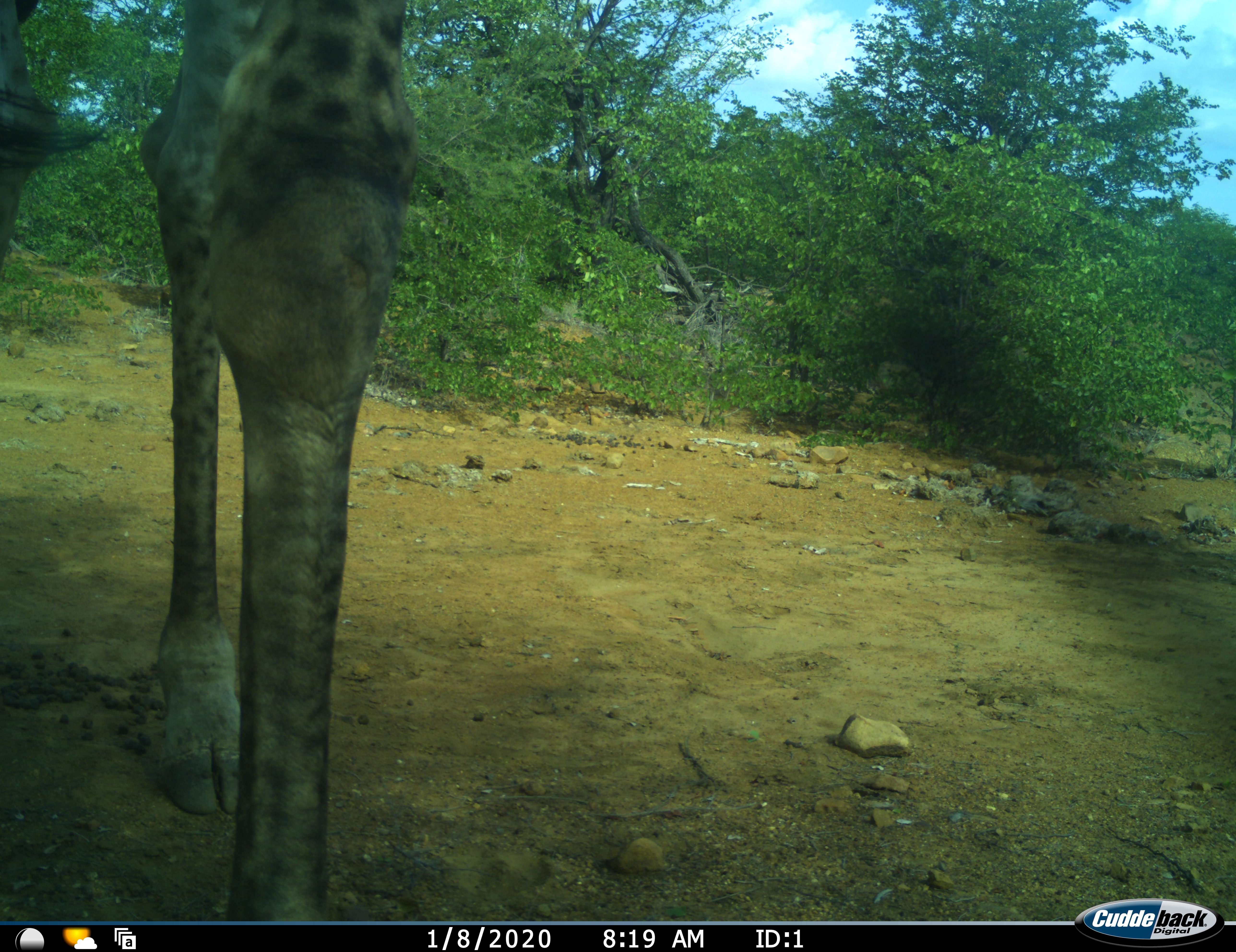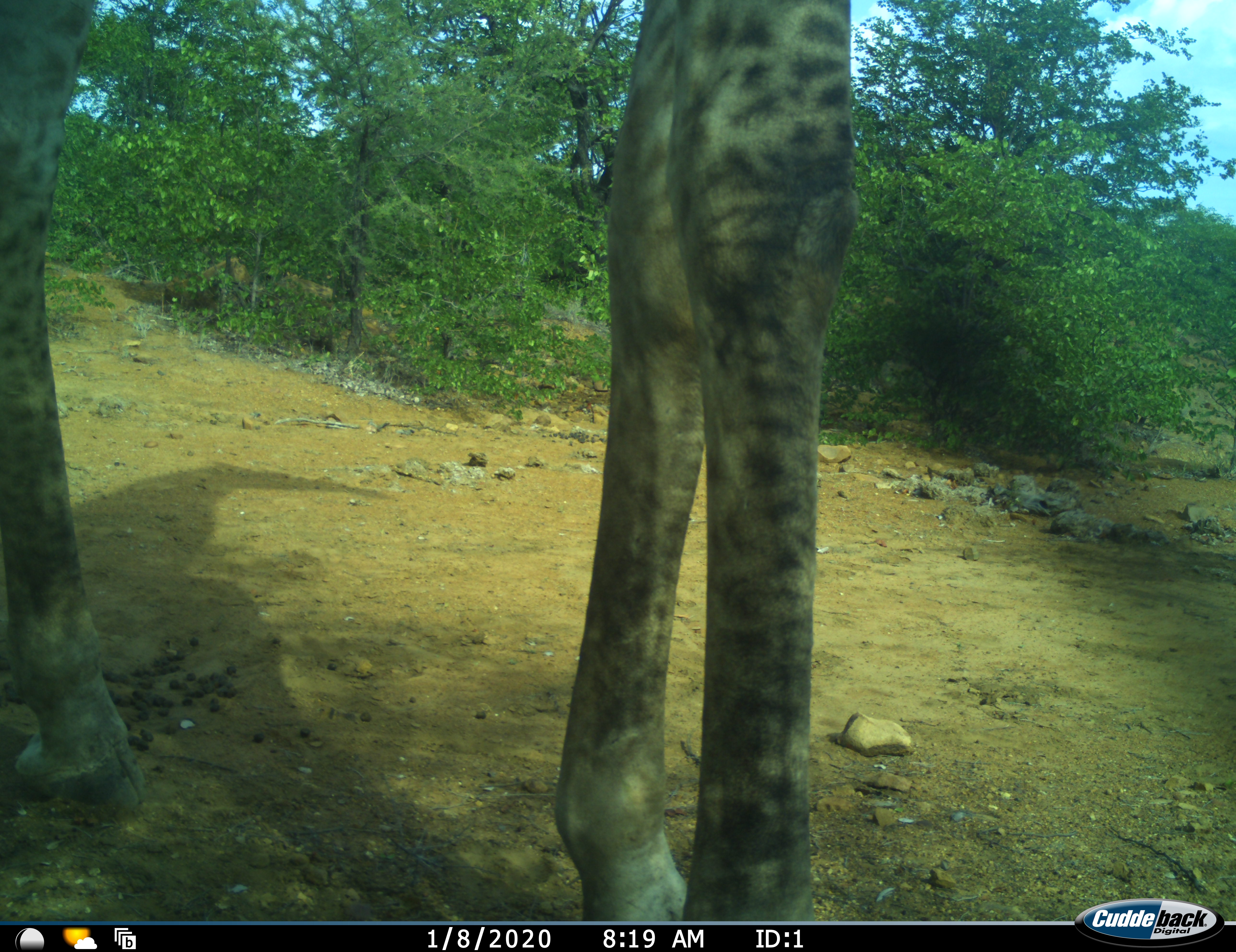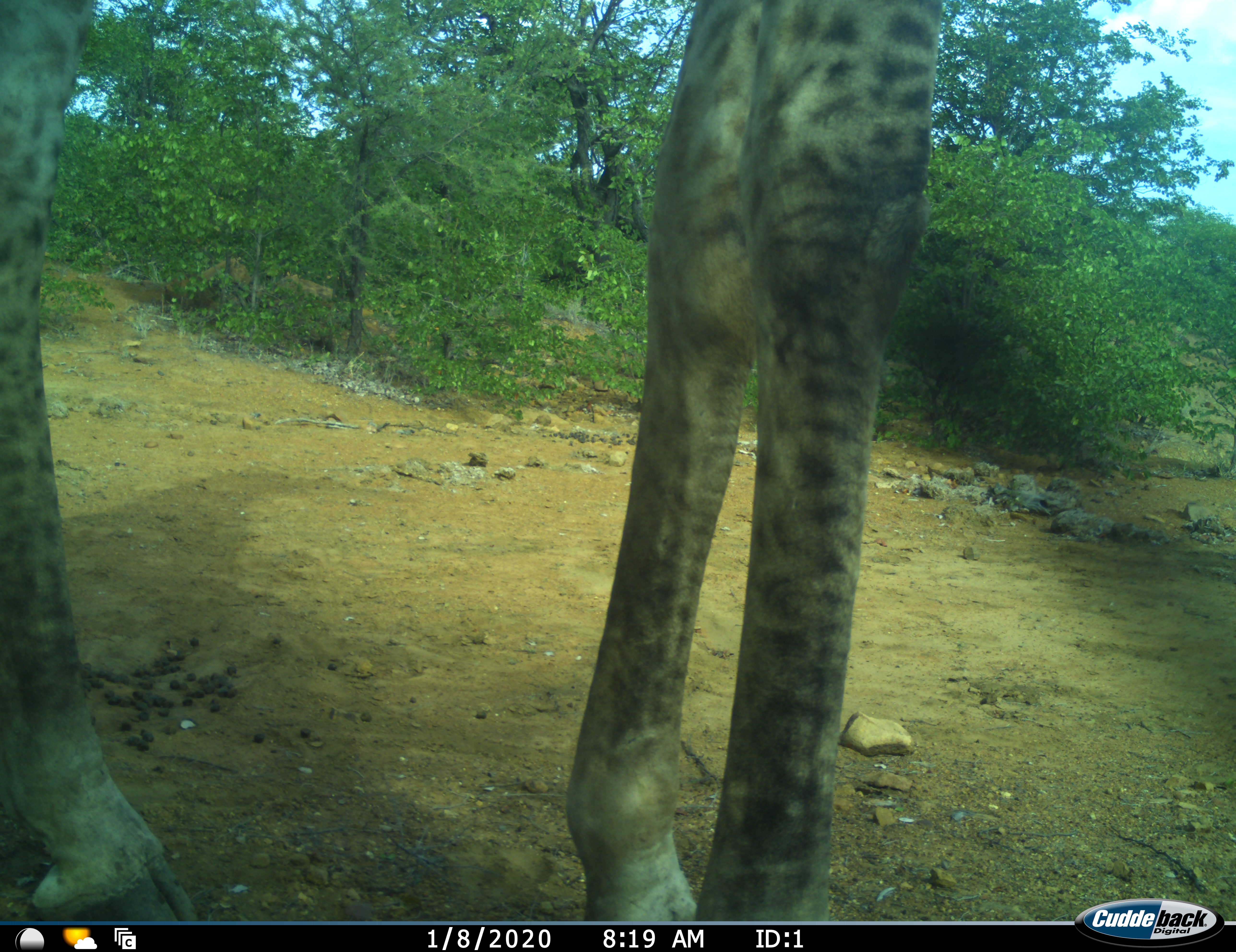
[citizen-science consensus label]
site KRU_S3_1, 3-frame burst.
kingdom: Animalia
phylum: Chordata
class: Mammalia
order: Artiodactyla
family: Giraffidae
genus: Giraffa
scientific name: Giraffa camelopardalis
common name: giraffe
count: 1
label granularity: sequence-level